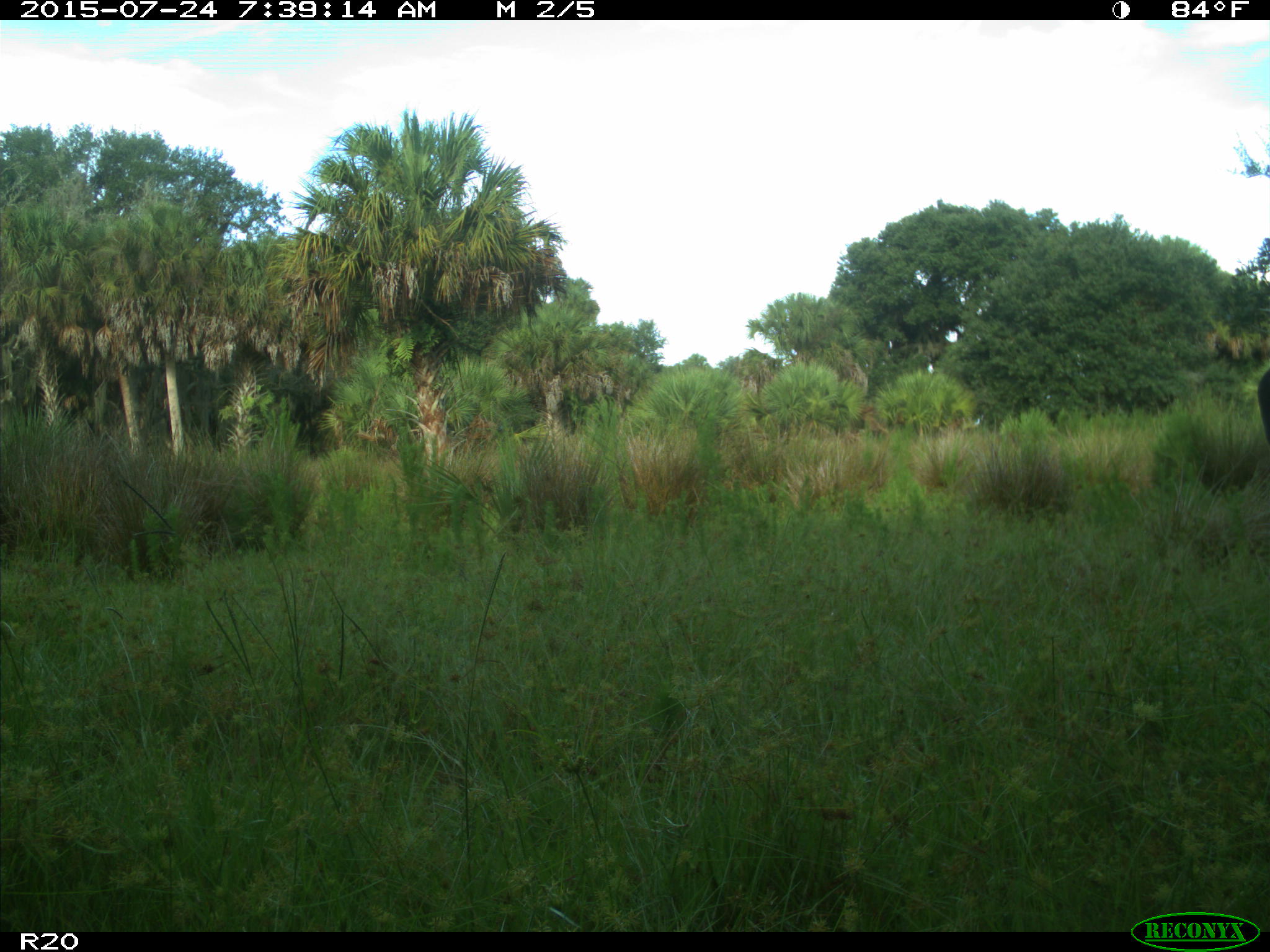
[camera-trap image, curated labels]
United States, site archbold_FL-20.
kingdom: Animalia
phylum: Chordata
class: Mammalia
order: Artiodactyla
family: Bovidae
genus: Bos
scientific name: Bos taurus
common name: domestic cow